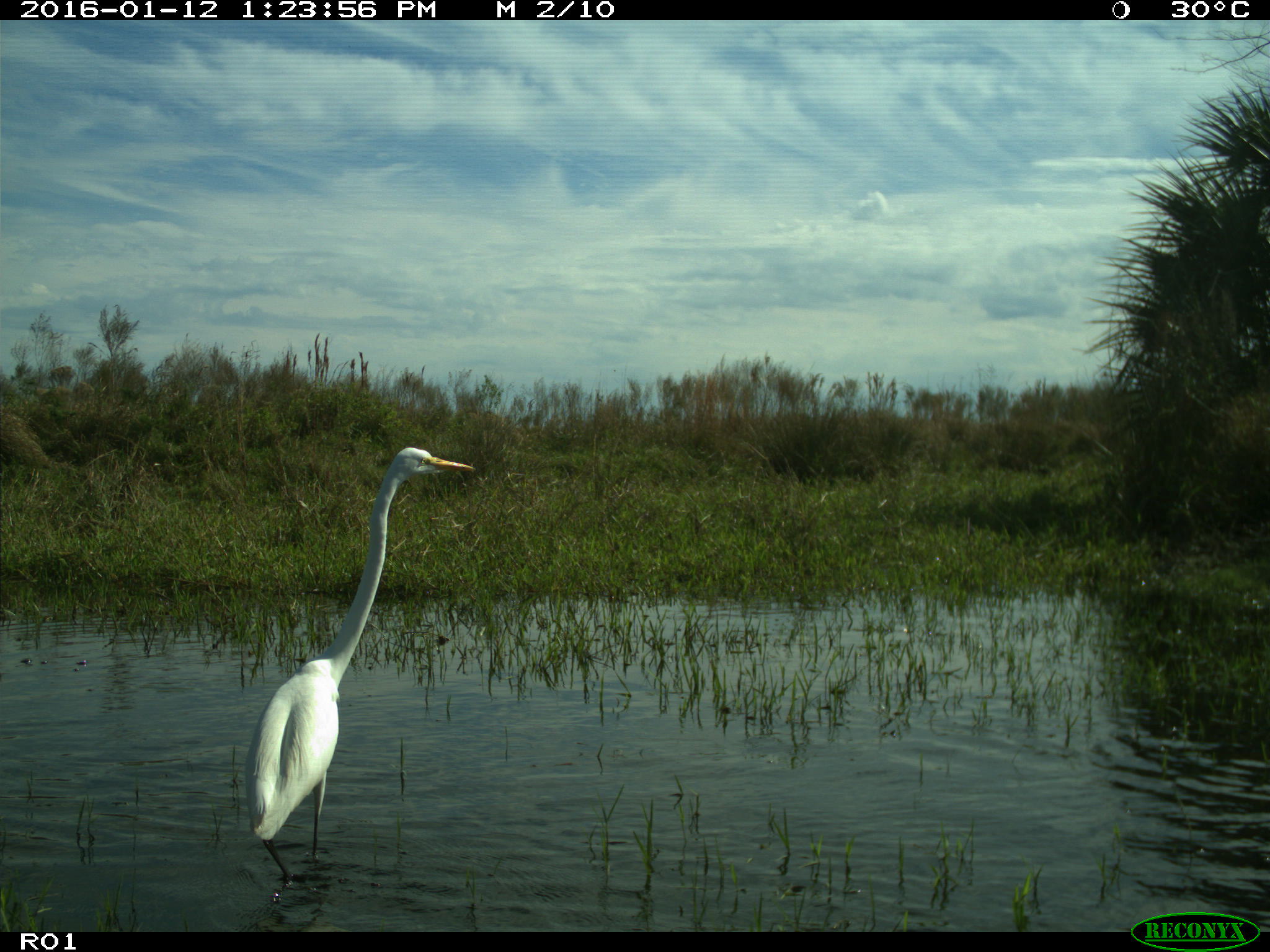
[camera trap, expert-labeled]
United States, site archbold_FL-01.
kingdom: Animalia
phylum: Chordata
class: Aves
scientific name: Aves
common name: birds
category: unidentified bird